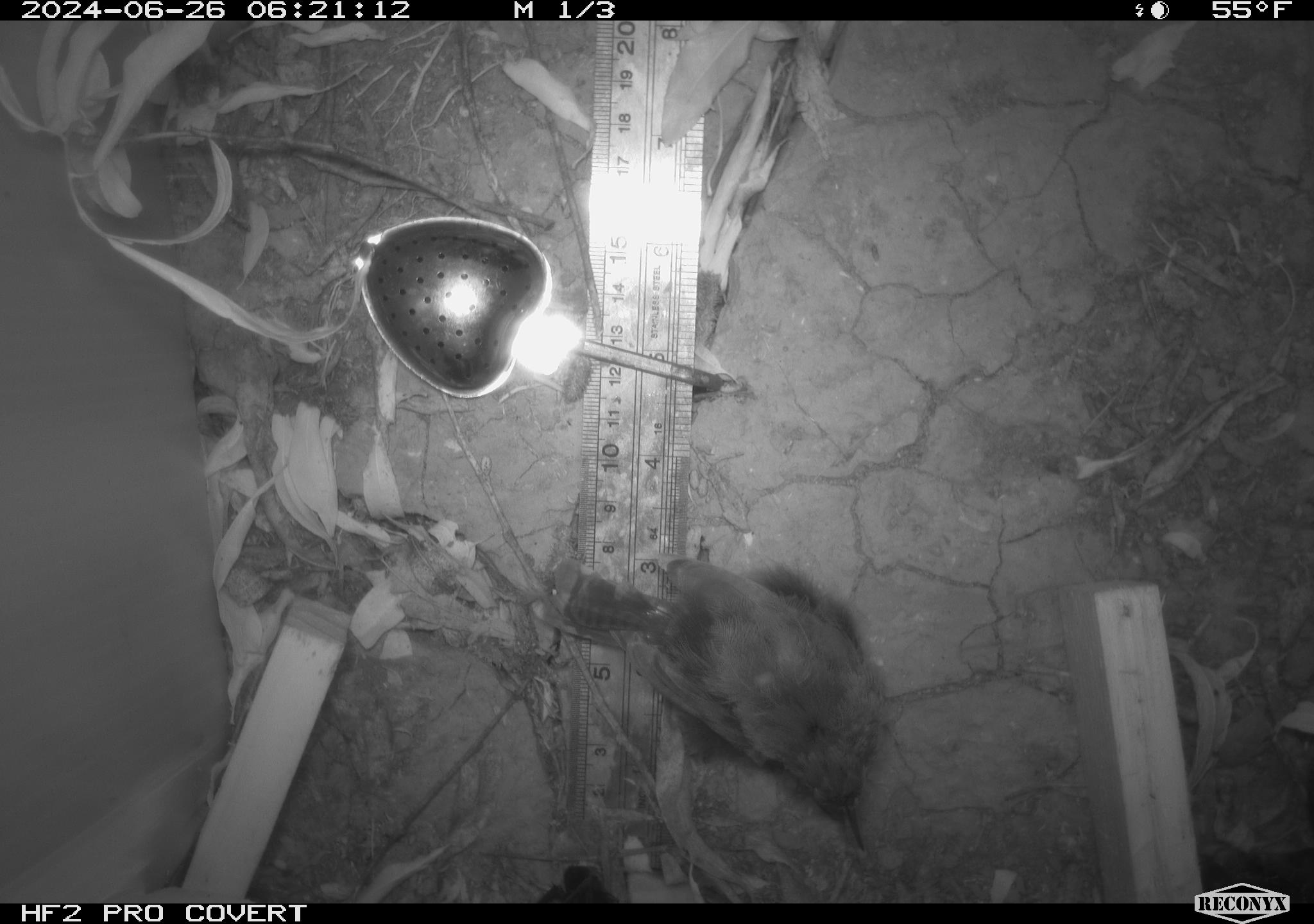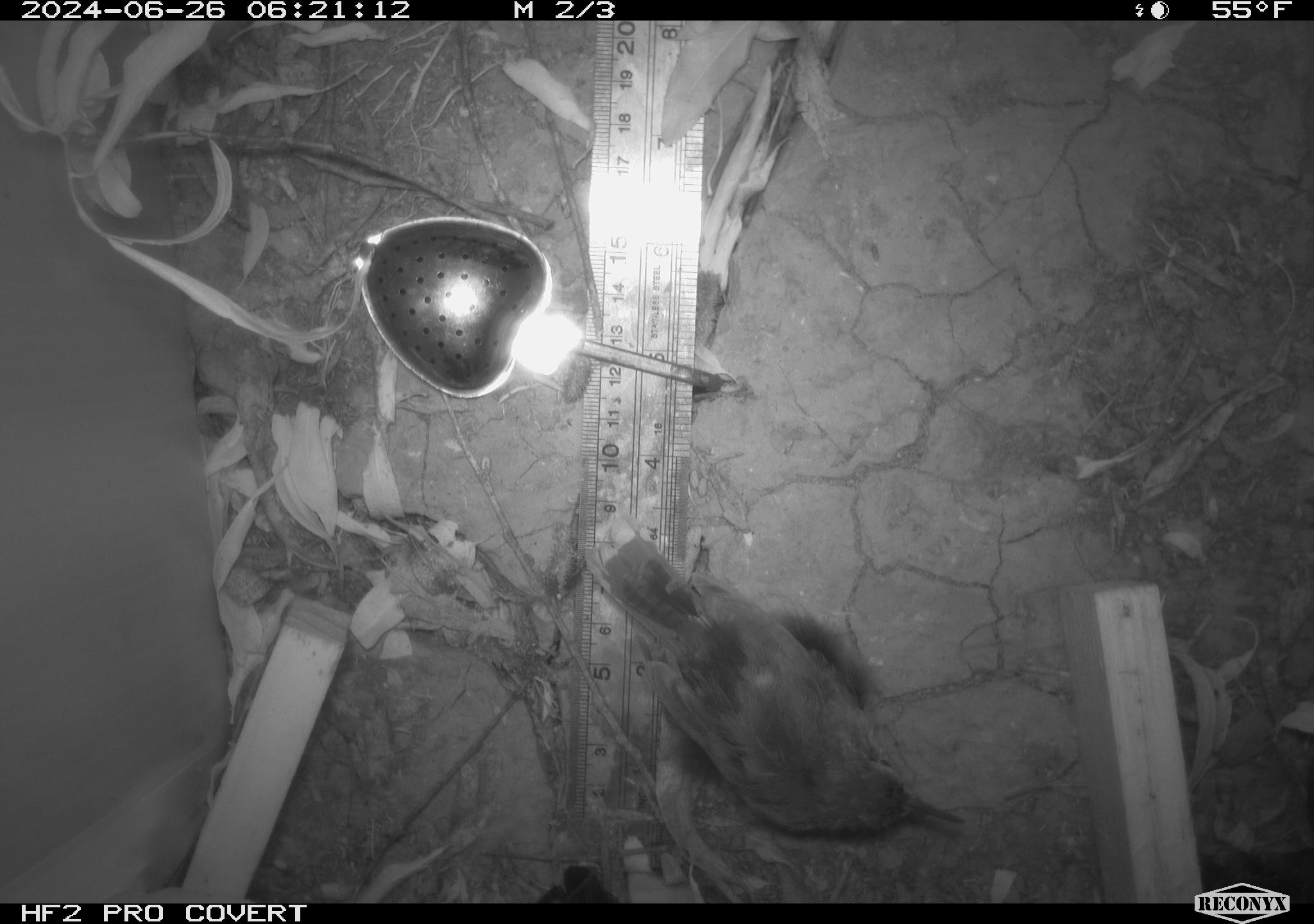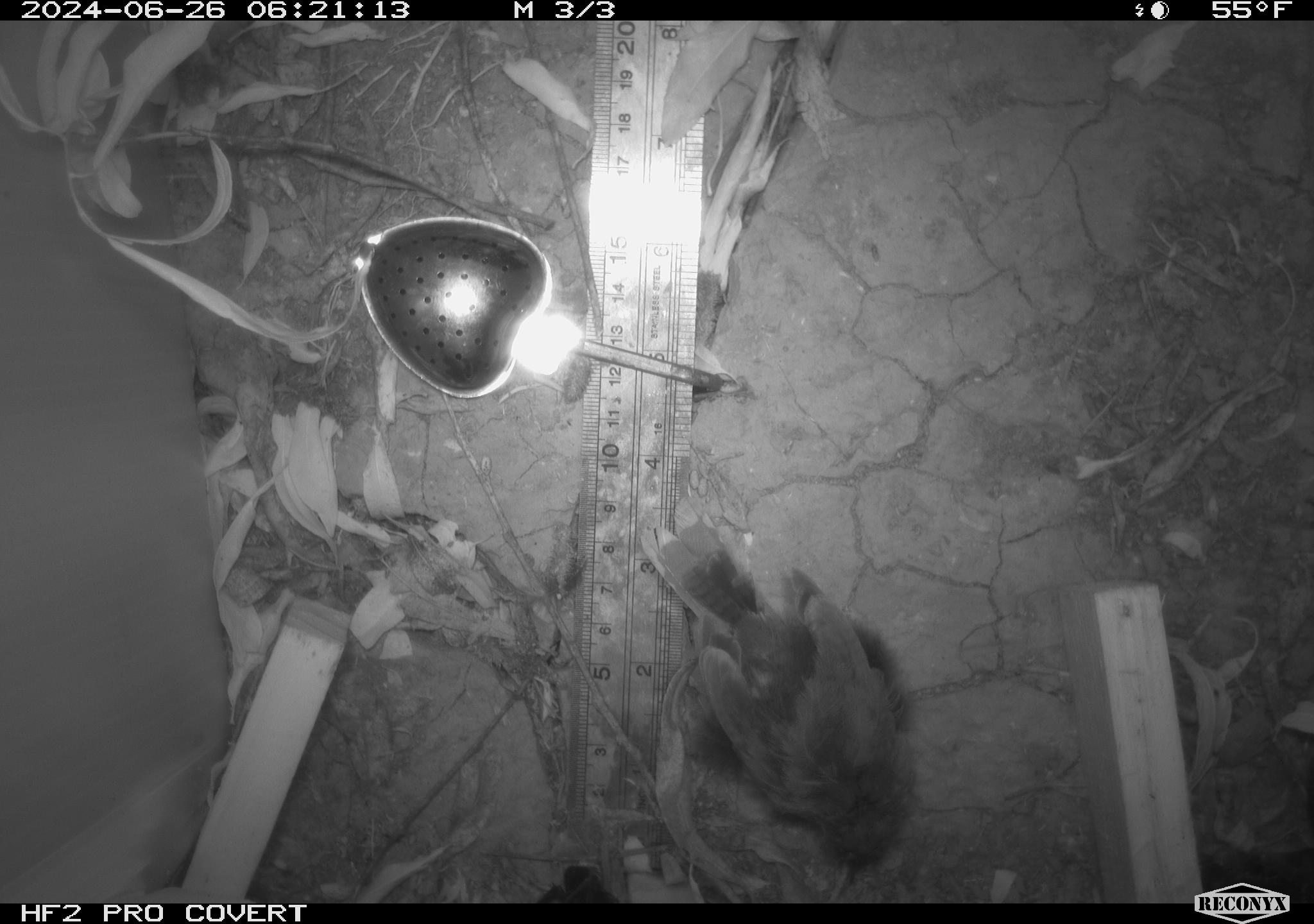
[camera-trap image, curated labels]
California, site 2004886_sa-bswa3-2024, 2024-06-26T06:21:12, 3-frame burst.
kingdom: Animalia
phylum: Chordata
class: Aves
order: Passeriformes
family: Troglodytidae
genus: Thryomanes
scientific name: Thryomanes bewickii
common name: bewick's wren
Bewick's wren (Thryomanes bewickii).